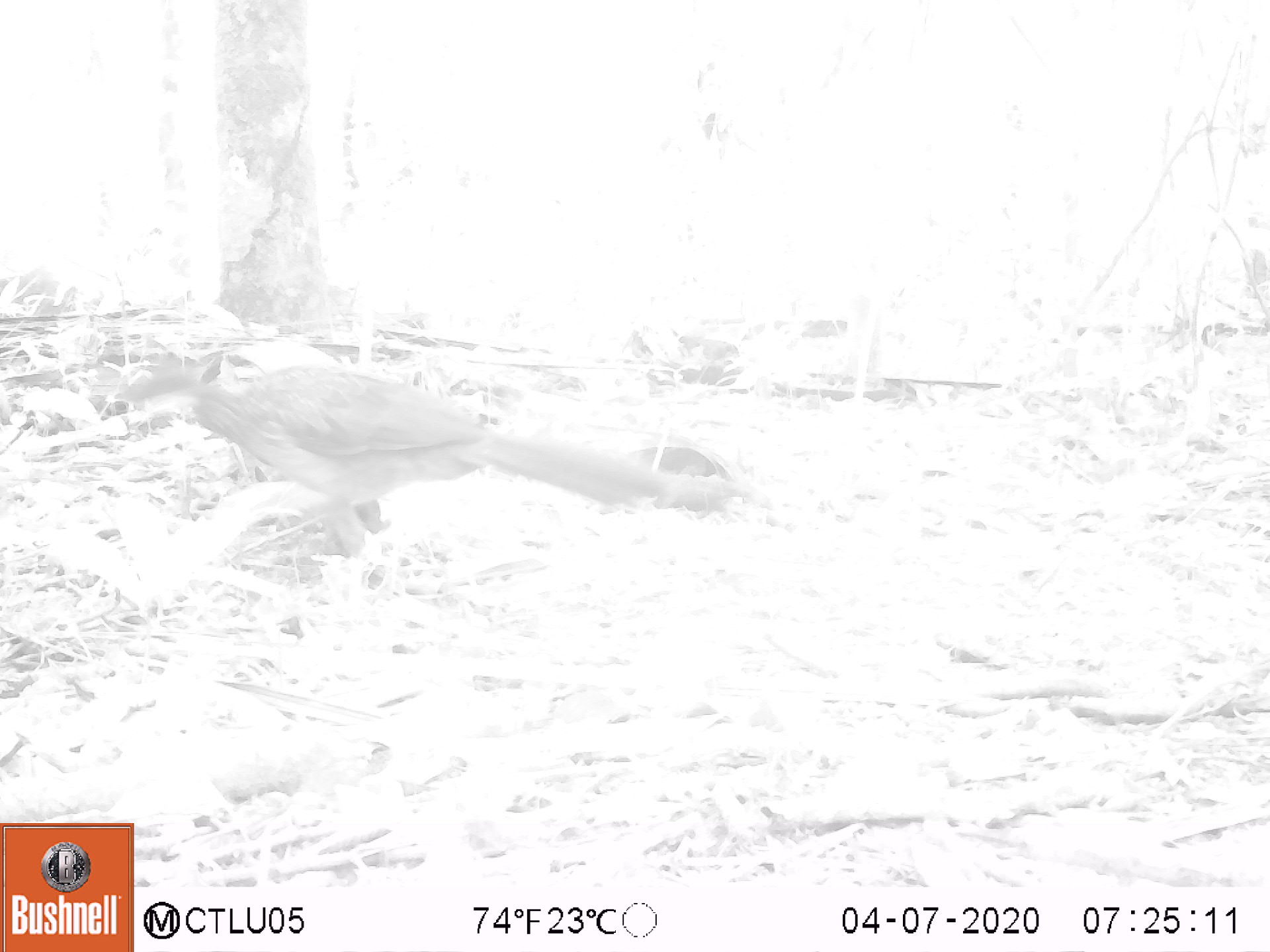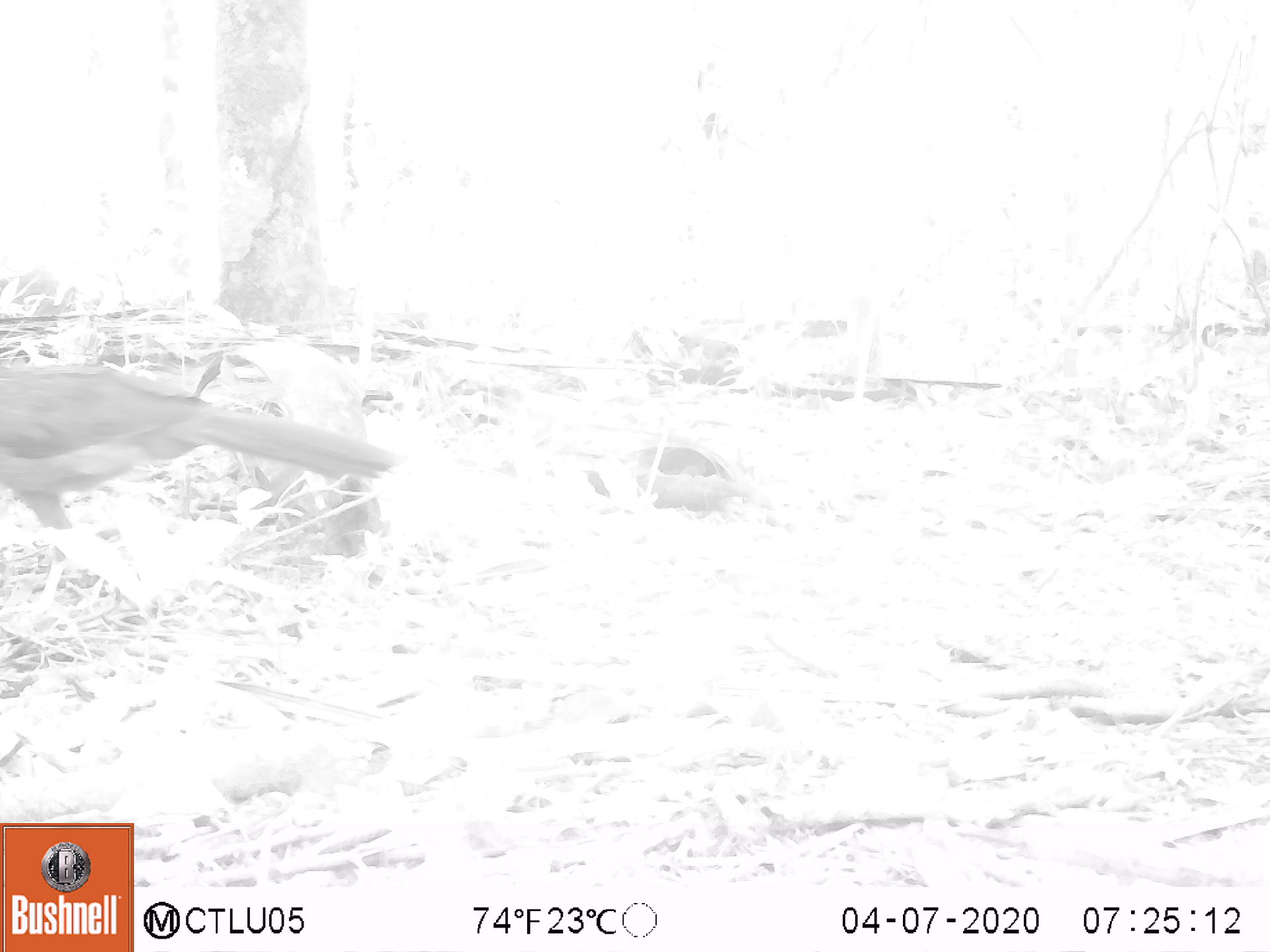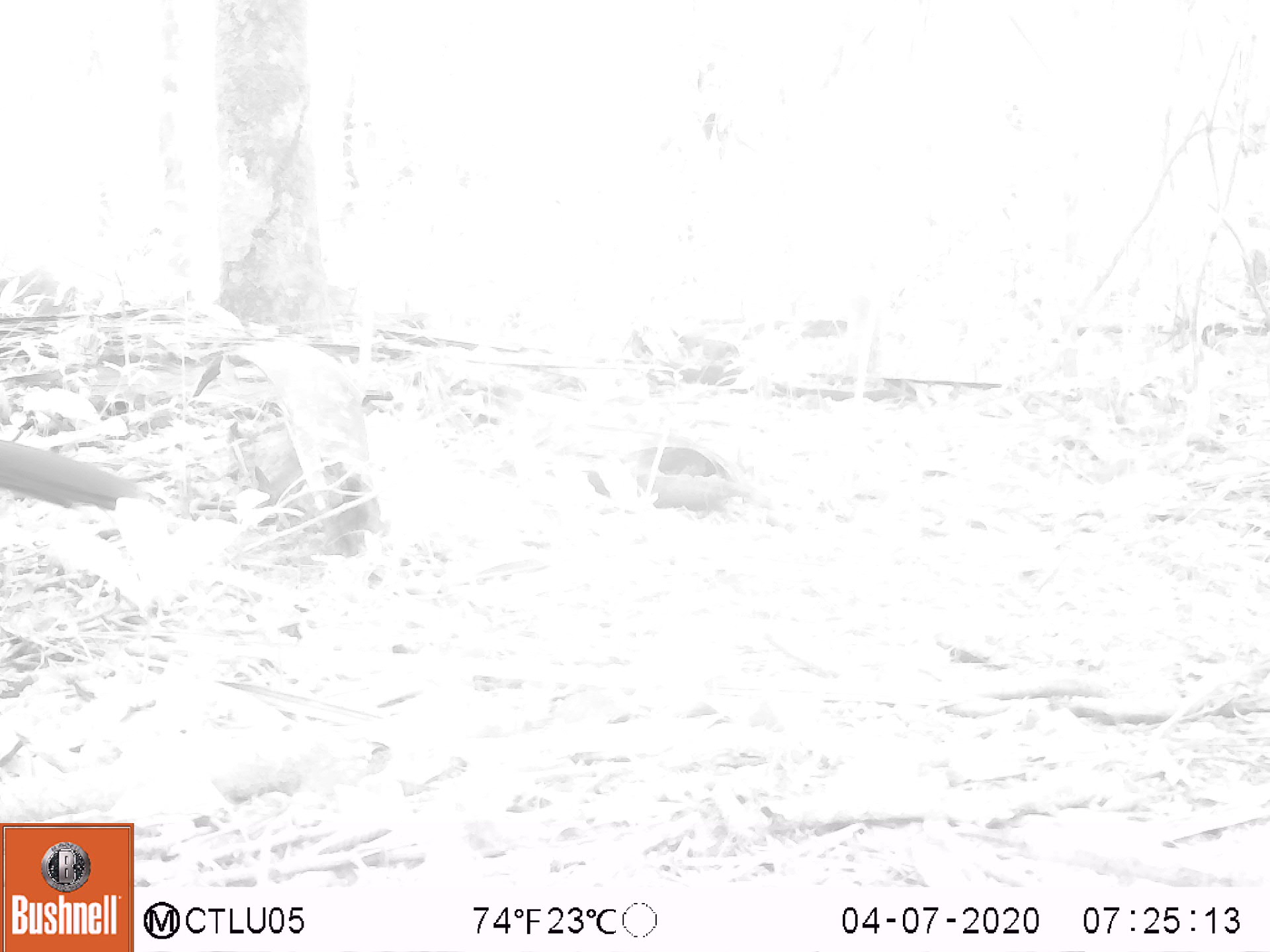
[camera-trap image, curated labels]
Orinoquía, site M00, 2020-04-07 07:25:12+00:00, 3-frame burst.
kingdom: Animalia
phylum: Chordata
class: Aves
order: Galliformes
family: Cracidae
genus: Penelope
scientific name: Penelope jacquacu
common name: spix's guan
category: spixs guan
Spixs guan (spix's guan) (Penelope jacquacu).